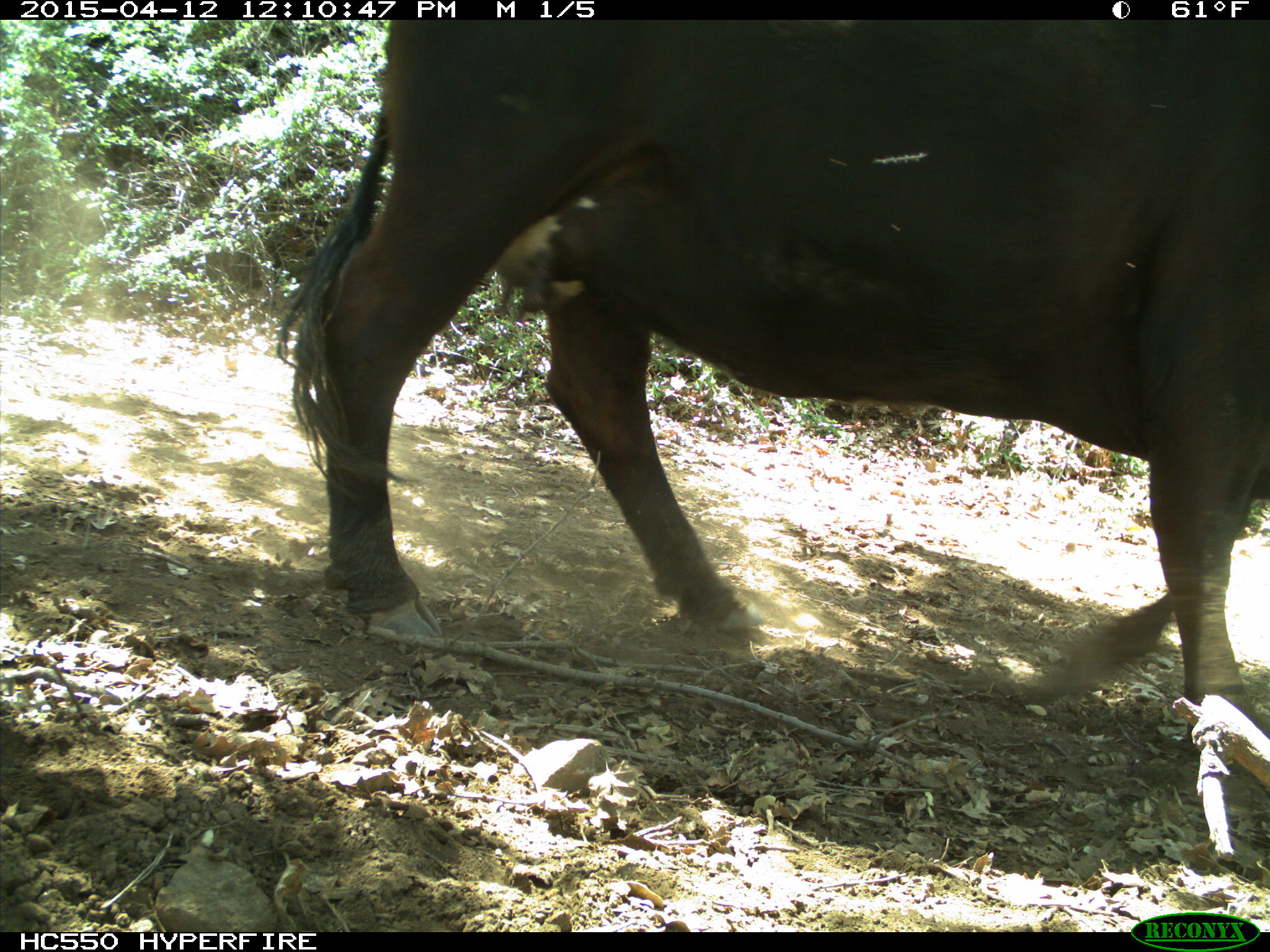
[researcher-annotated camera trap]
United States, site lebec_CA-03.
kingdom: Animalia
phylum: Chordata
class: Mammalia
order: Artiodactyla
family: Bovidae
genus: Bos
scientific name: Bos taurus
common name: domestic cow